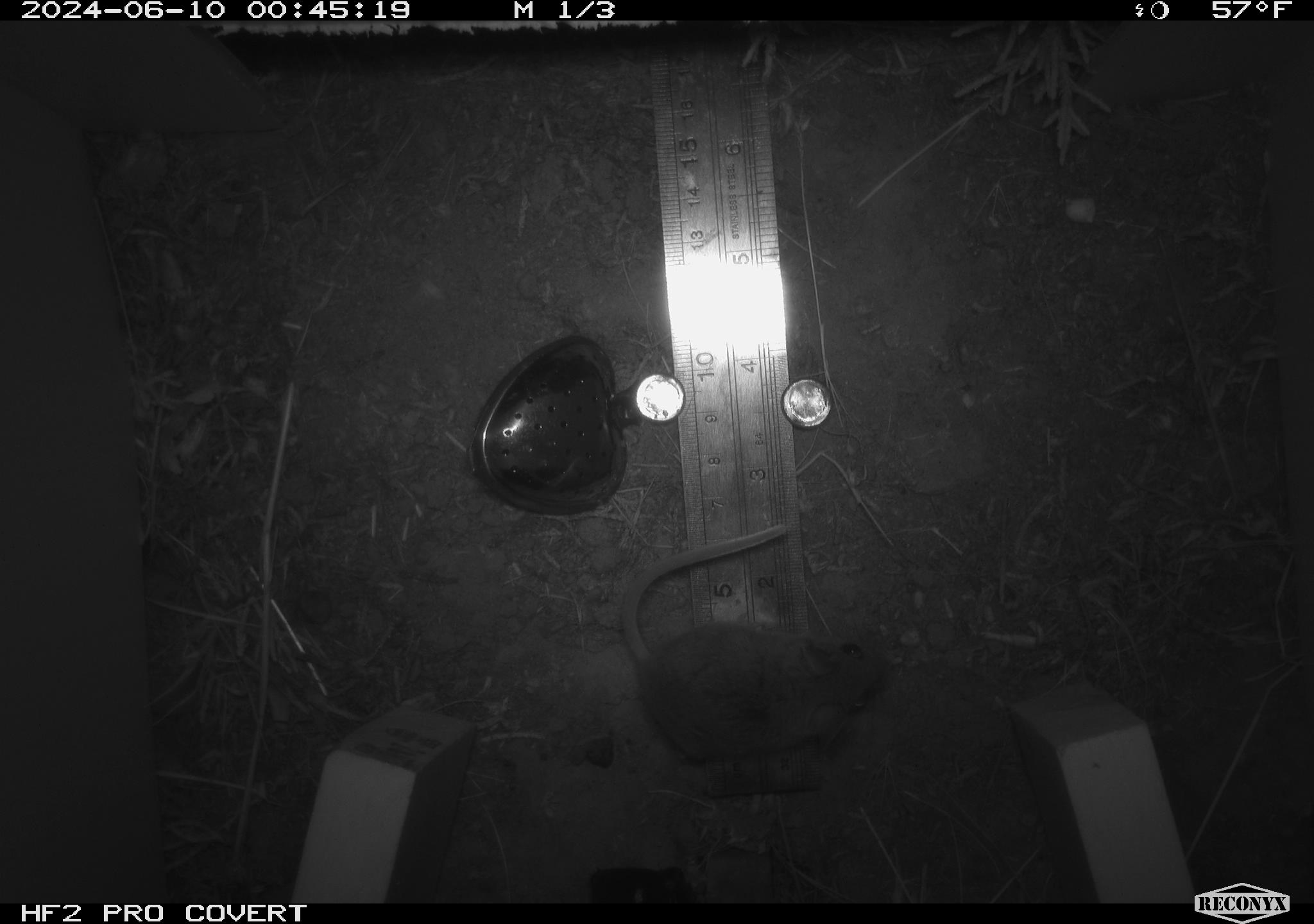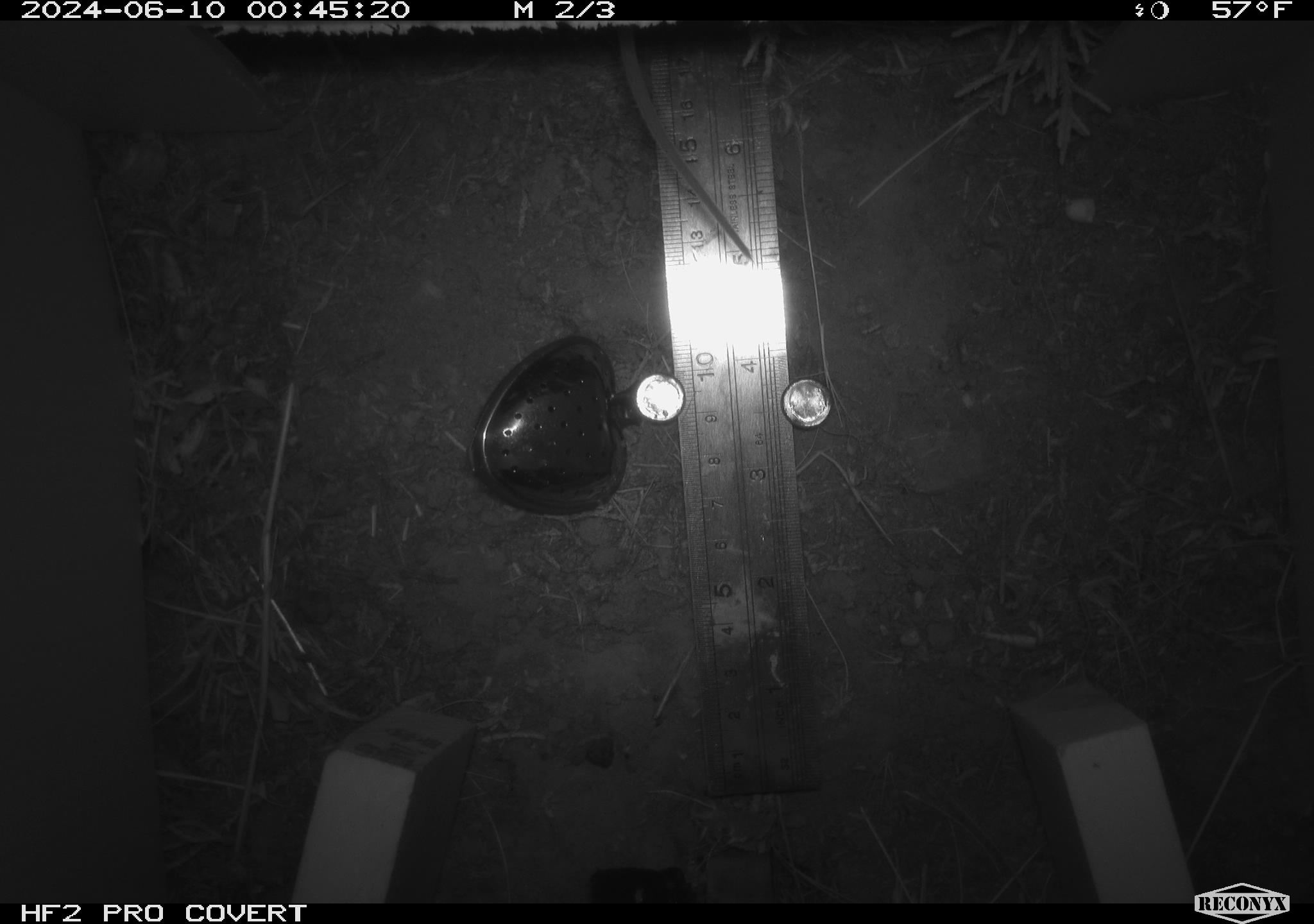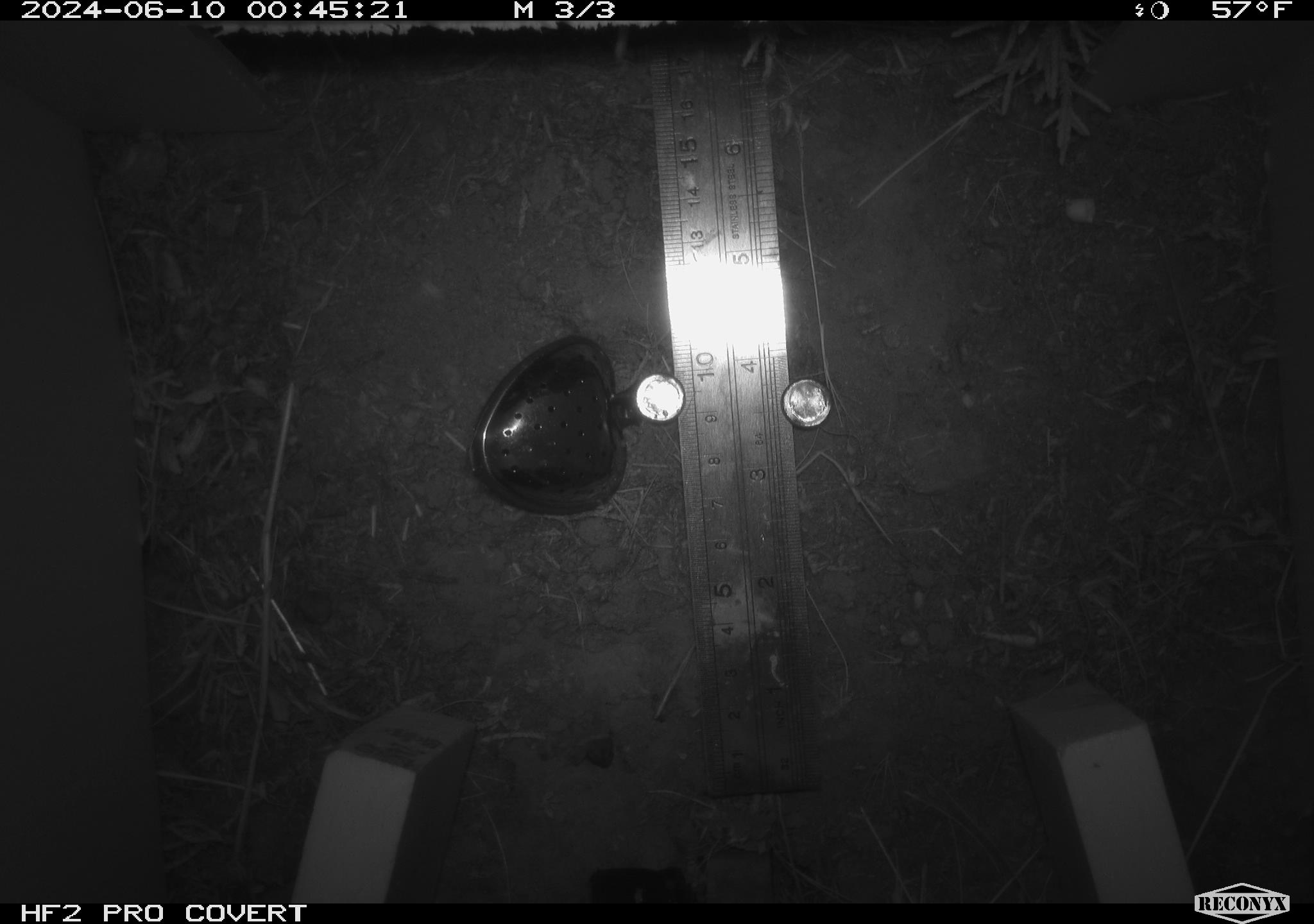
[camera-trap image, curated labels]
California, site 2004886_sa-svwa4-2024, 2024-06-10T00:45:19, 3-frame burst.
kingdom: Animalia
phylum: Chordata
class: Mammalia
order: Rodentia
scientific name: Rodentia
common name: mouse species